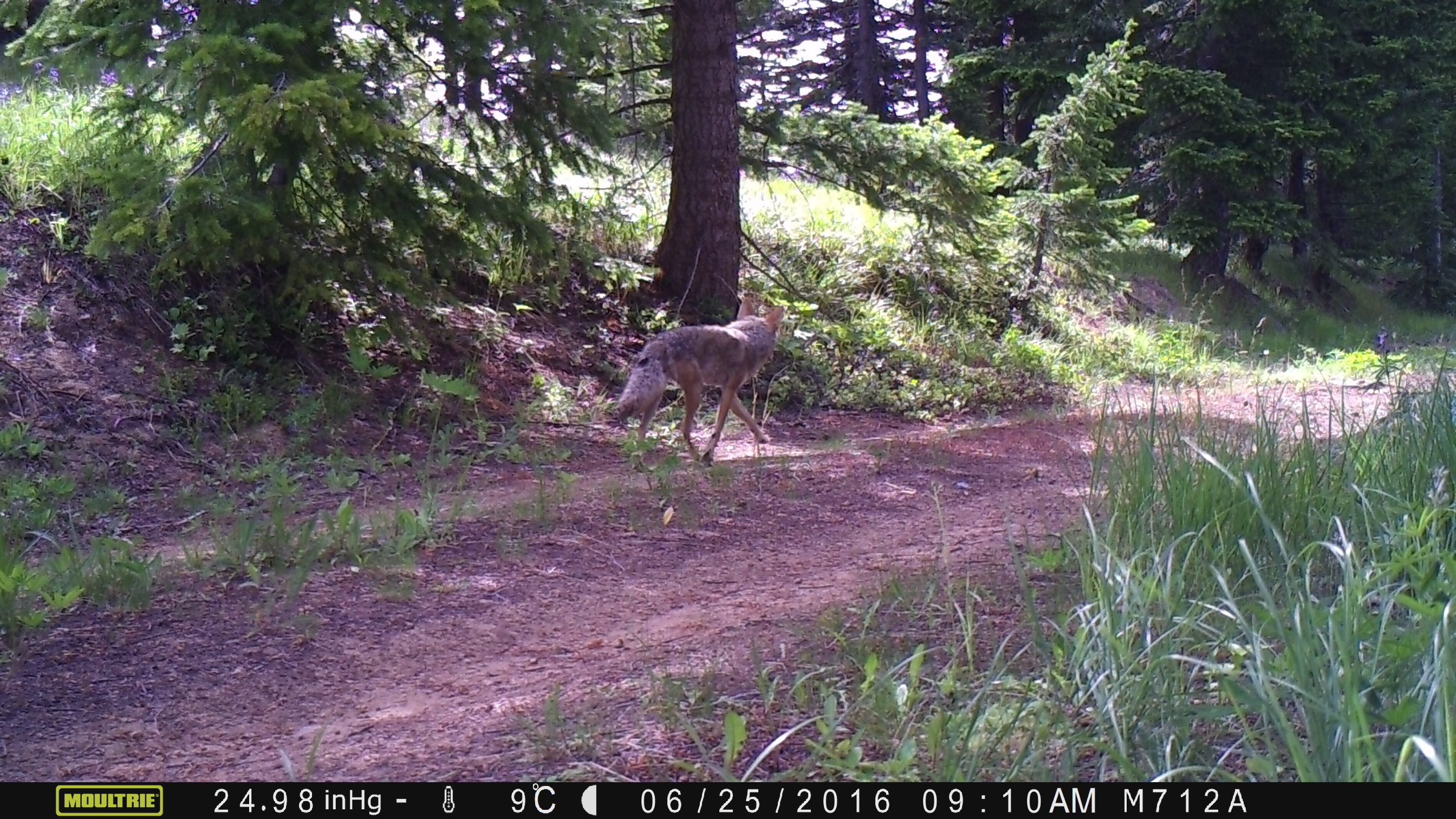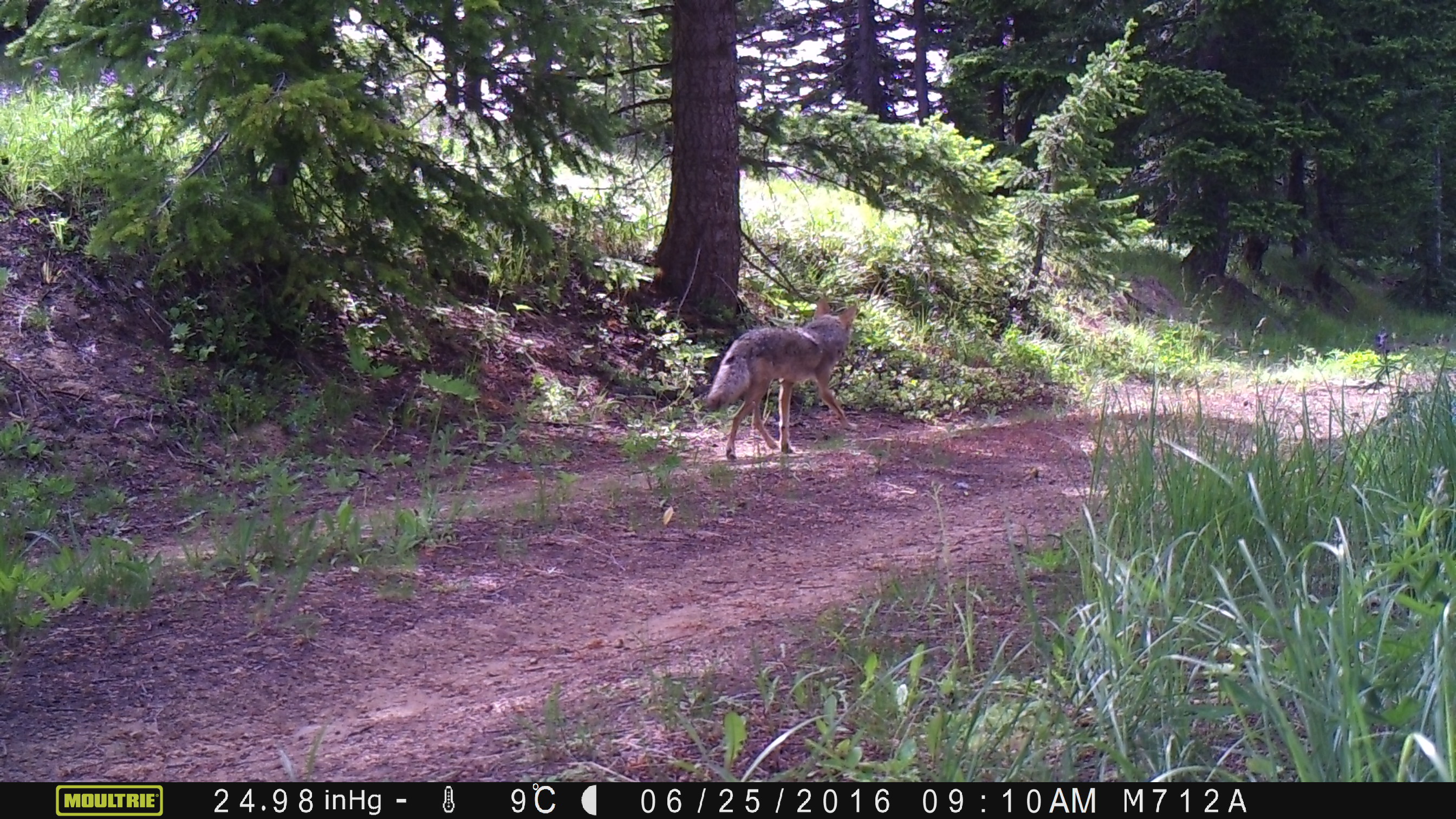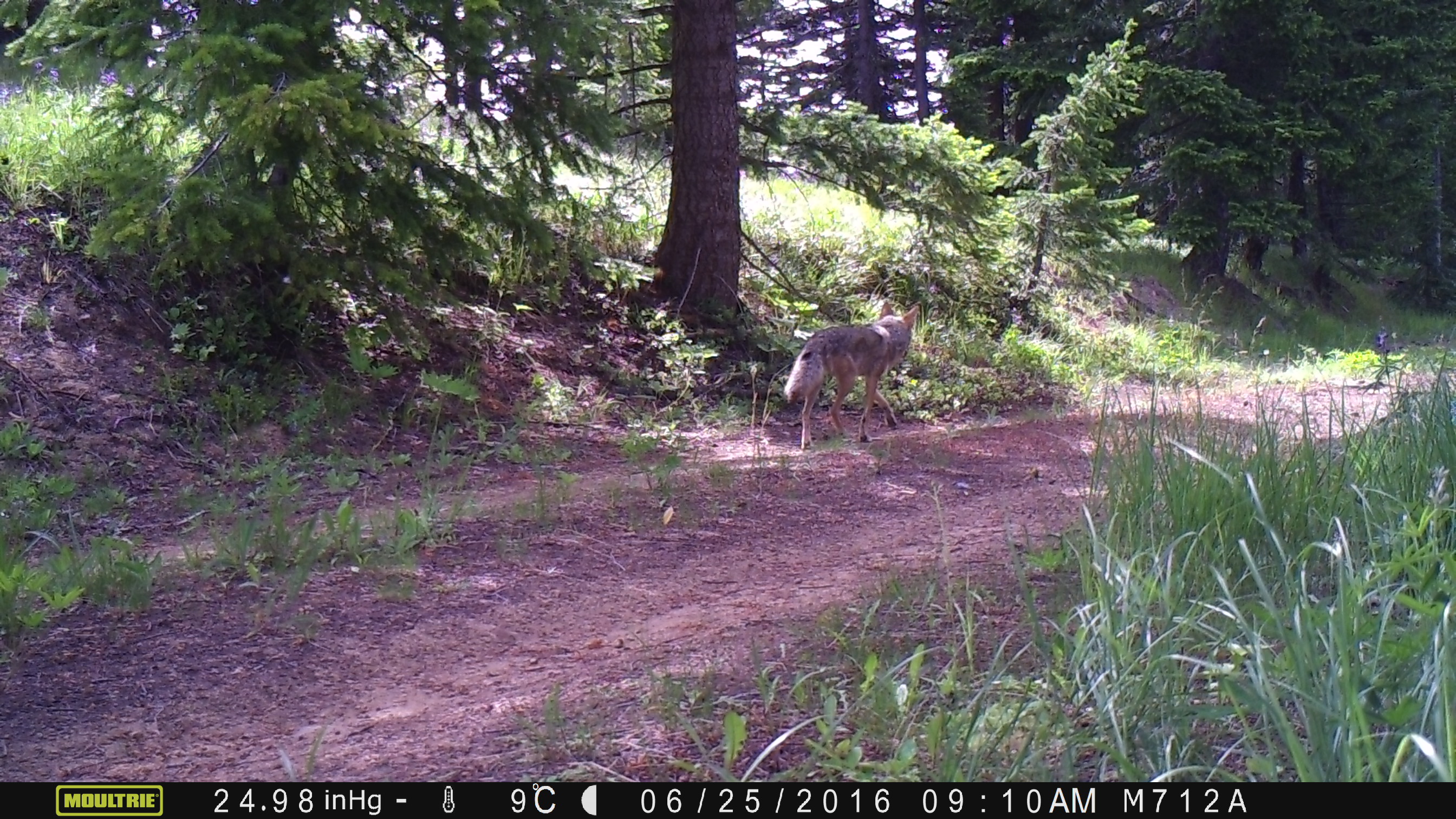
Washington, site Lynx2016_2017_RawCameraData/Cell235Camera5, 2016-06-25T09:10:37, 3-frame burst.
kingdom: Animalia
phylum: Chordata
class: Mammalia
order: Carnivora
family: Canidae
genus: Canis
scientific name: Canis latrans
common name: coyote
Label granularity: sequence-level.